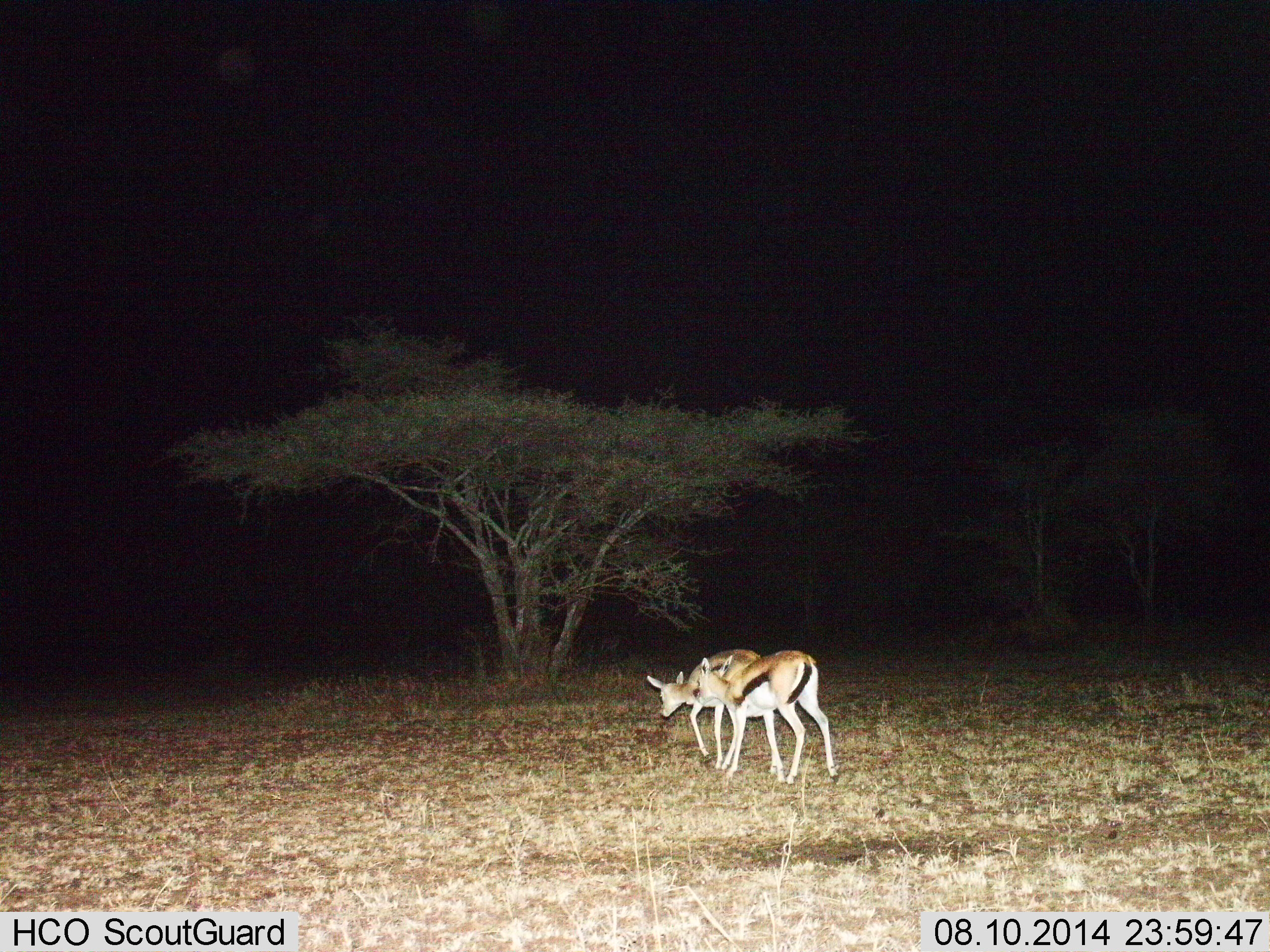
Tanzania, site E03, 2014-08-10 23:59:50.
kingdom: Animalia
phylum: Chordata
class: Mammalia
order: Artiodactyla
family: Bovidae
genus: Eudorcas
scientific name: Eudorcas thomsonii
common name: thomson's gazelle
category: gazellethomsons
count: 2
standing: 30%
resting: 0%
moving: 80%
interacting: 10%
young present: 0%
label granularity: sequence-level